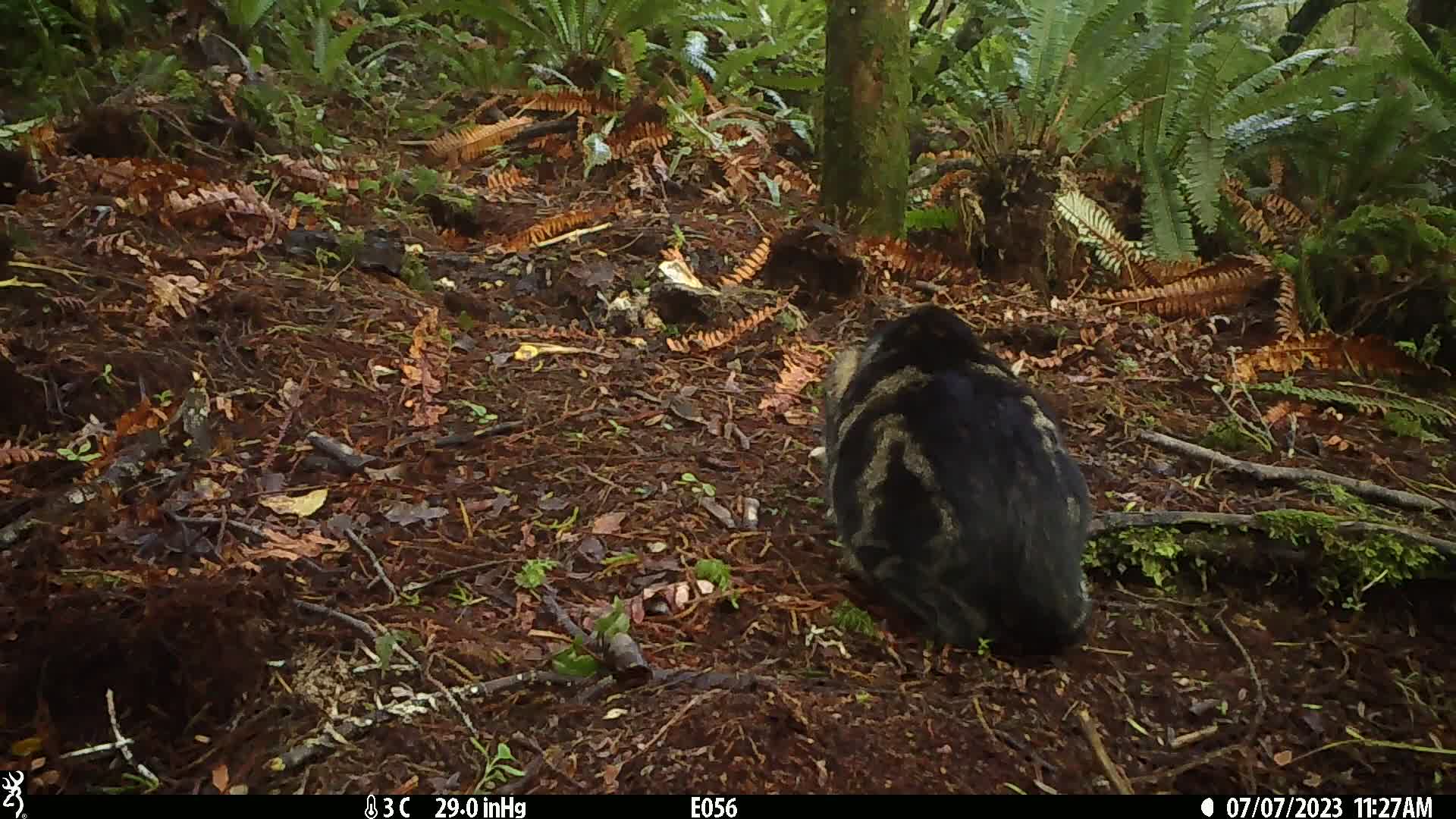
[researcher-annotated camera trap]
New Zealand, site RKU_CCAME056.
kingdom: Animalia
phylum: Chordata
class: Mammalia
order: Carnivora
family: Felidae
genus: Felis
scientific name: Felis catus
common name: domestic cat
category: cat